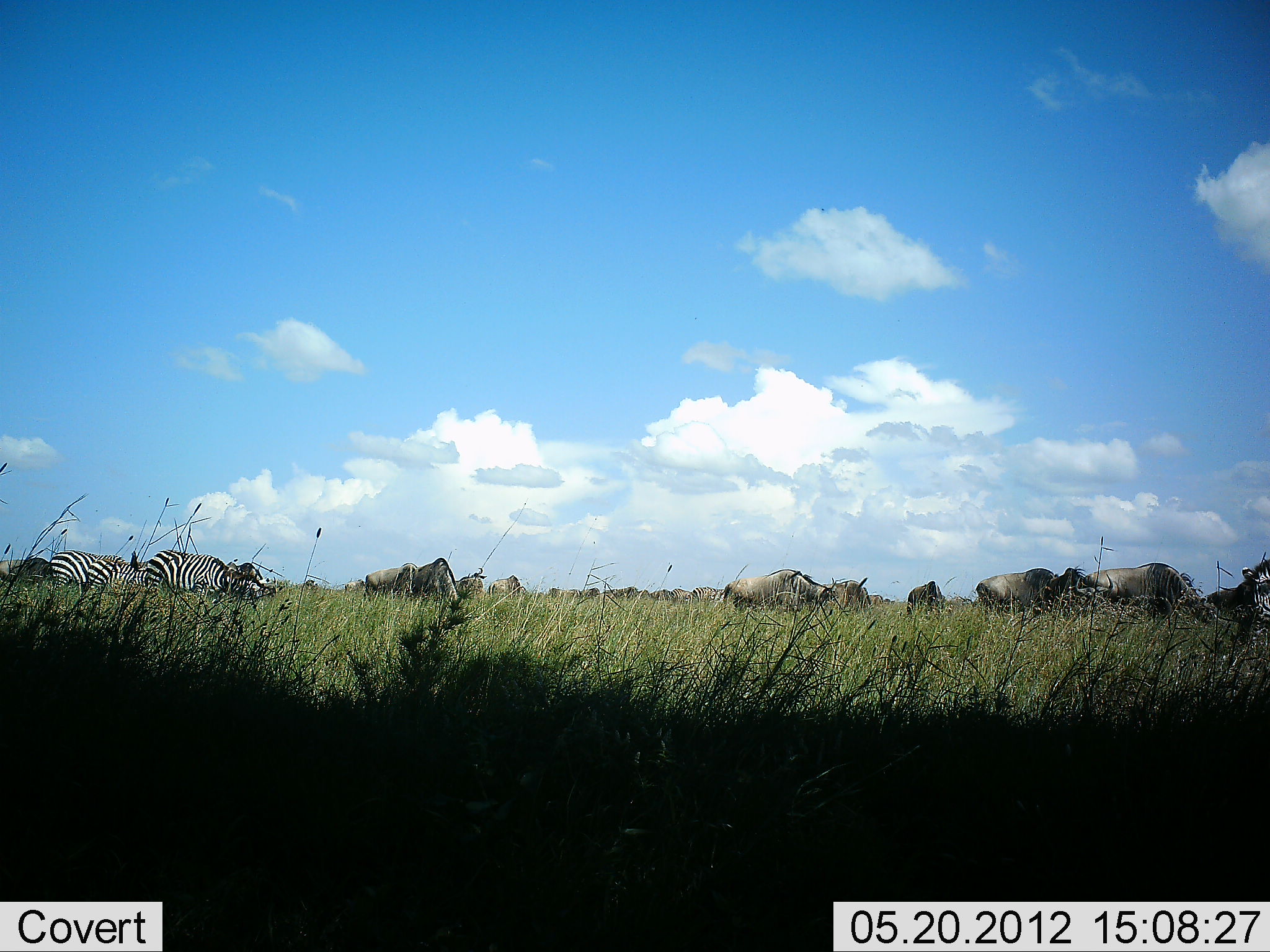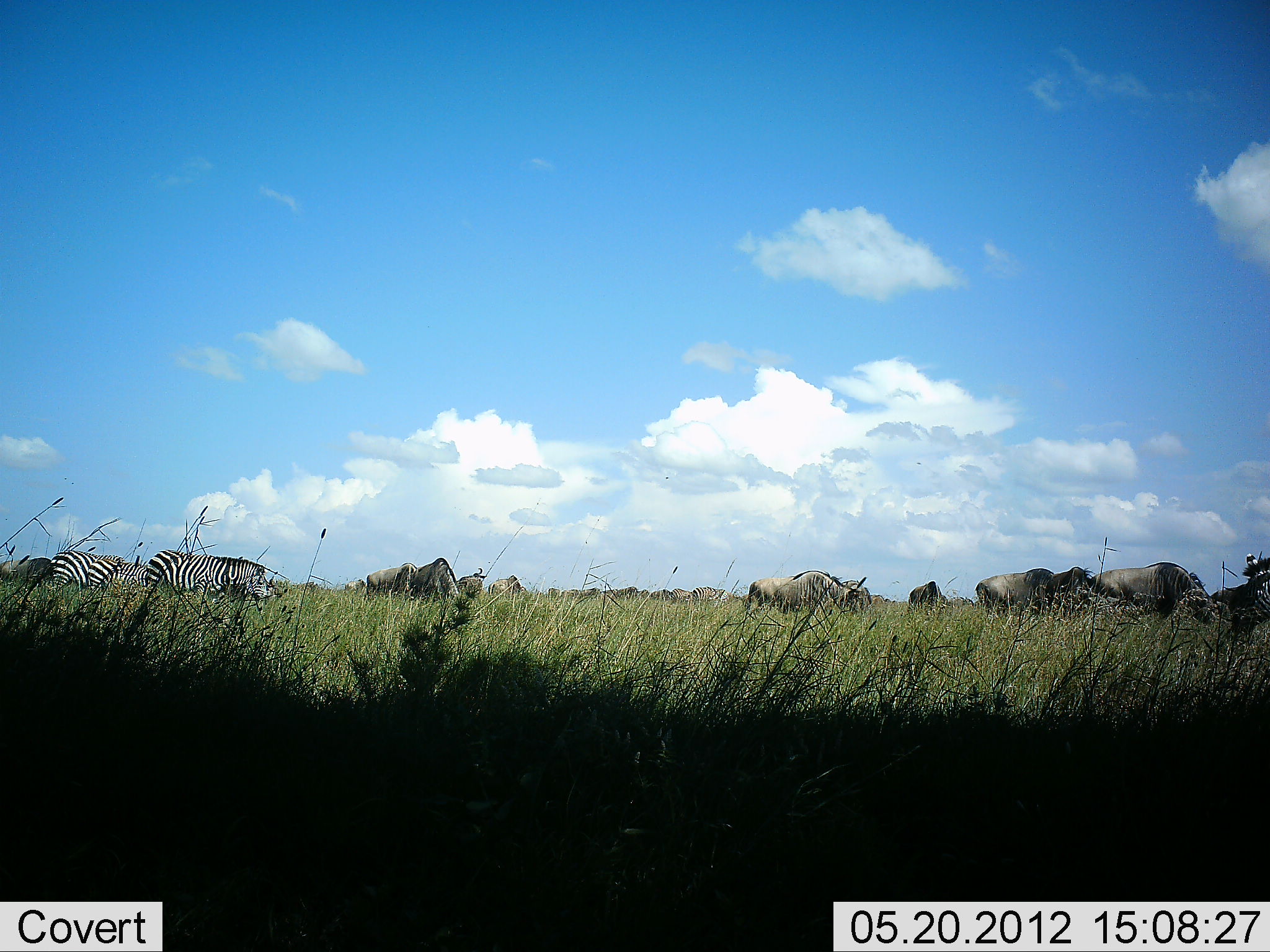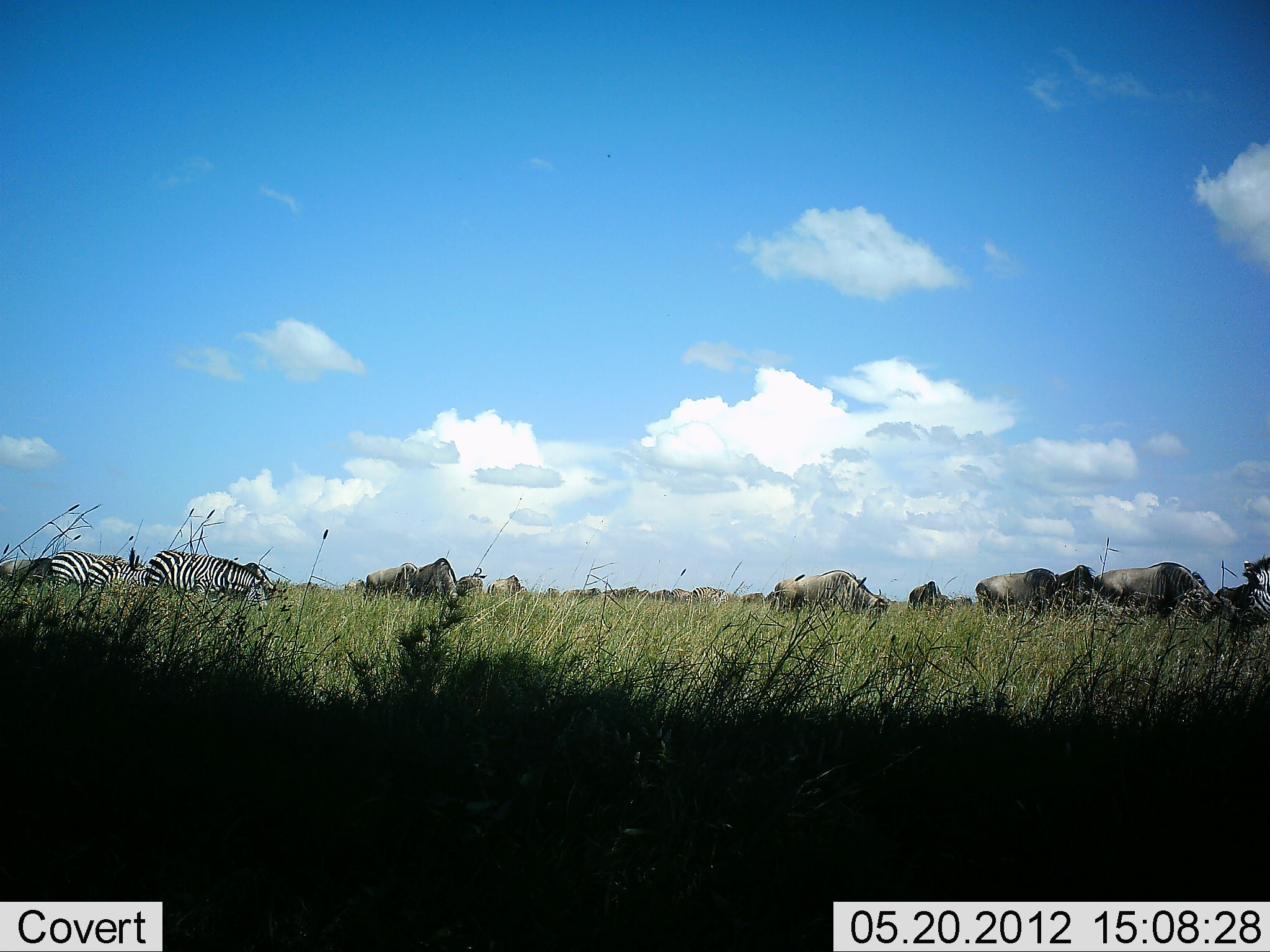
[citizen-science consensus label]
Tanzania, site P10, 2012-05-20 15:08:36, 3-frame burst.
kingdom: Animalia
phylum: Chordata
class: Mammalia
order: Artiodactyla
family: Bovidae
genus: Connochaetes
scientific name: Connochaetes taurinus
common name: blue wildebeest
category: wildebeest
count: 11-50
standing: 30%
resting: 0%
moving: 40%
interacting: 0%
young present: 0%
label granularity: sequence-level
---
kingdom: Animalia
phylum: Chordata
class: Mammalia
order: Perissodactyla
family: Equidae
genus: Equus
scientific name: Equus quagga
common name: plains zebra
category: zebra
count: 3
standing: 40%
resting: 0%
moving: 10%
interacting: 0%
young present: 0%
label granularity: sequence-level